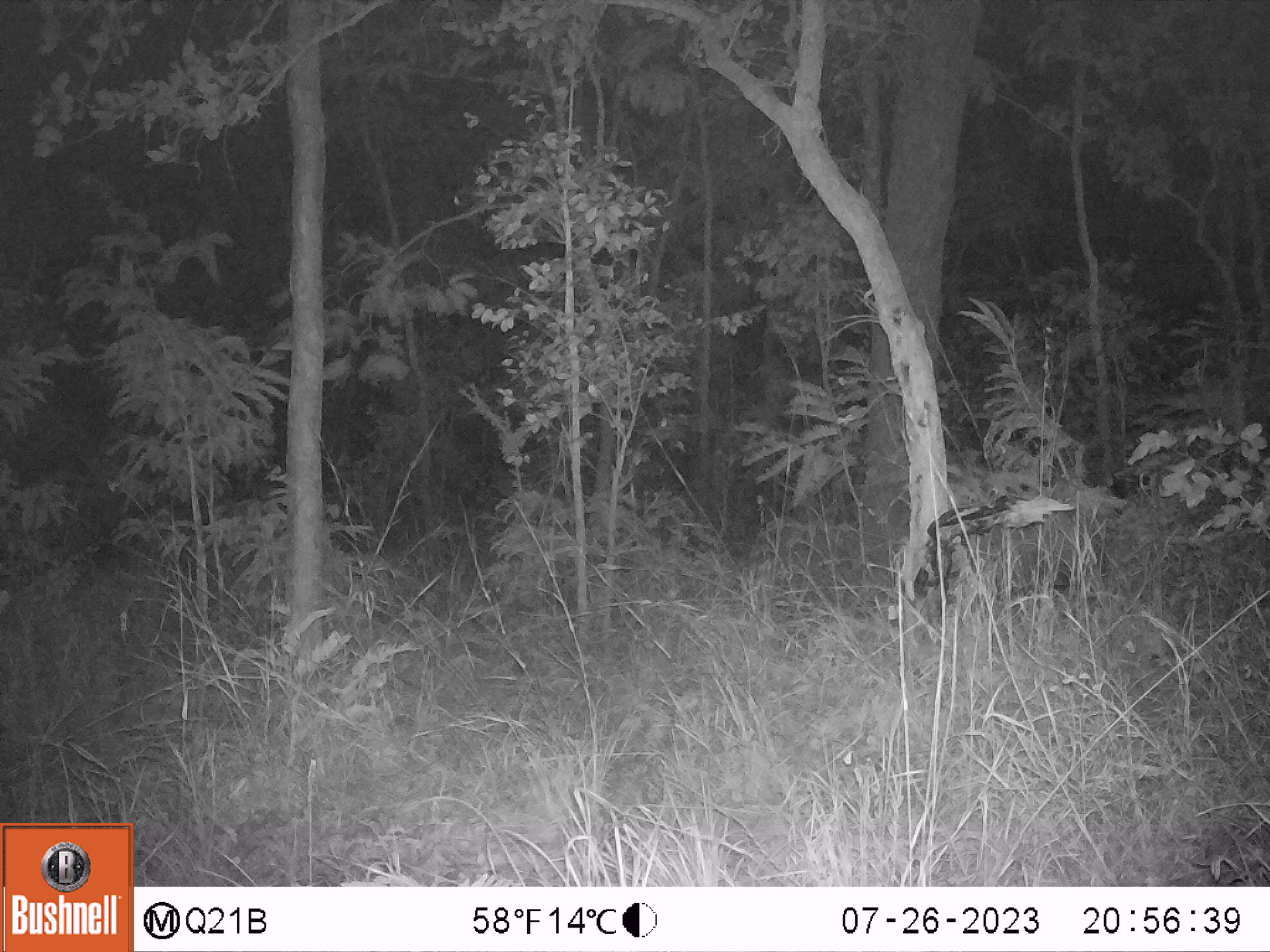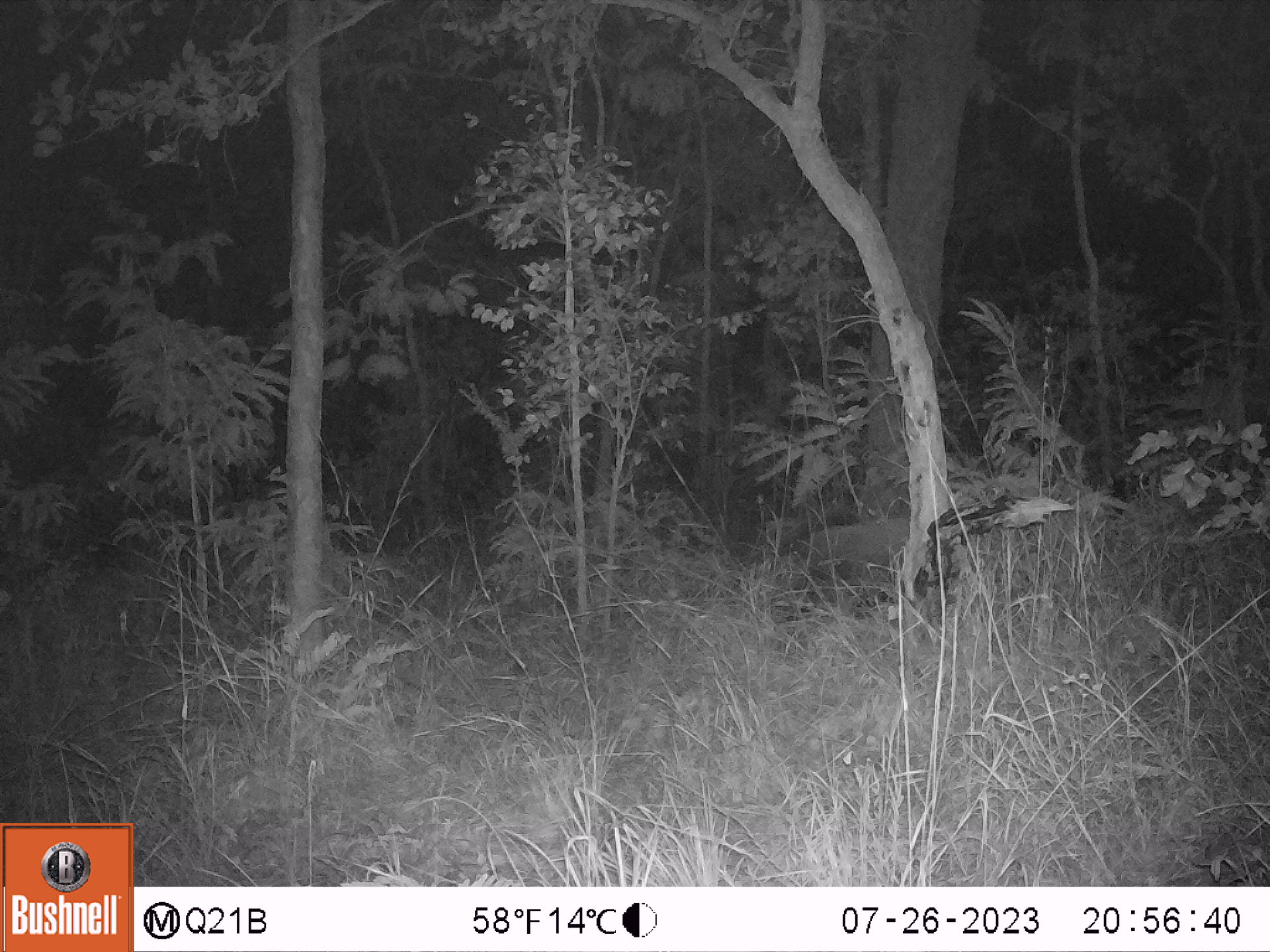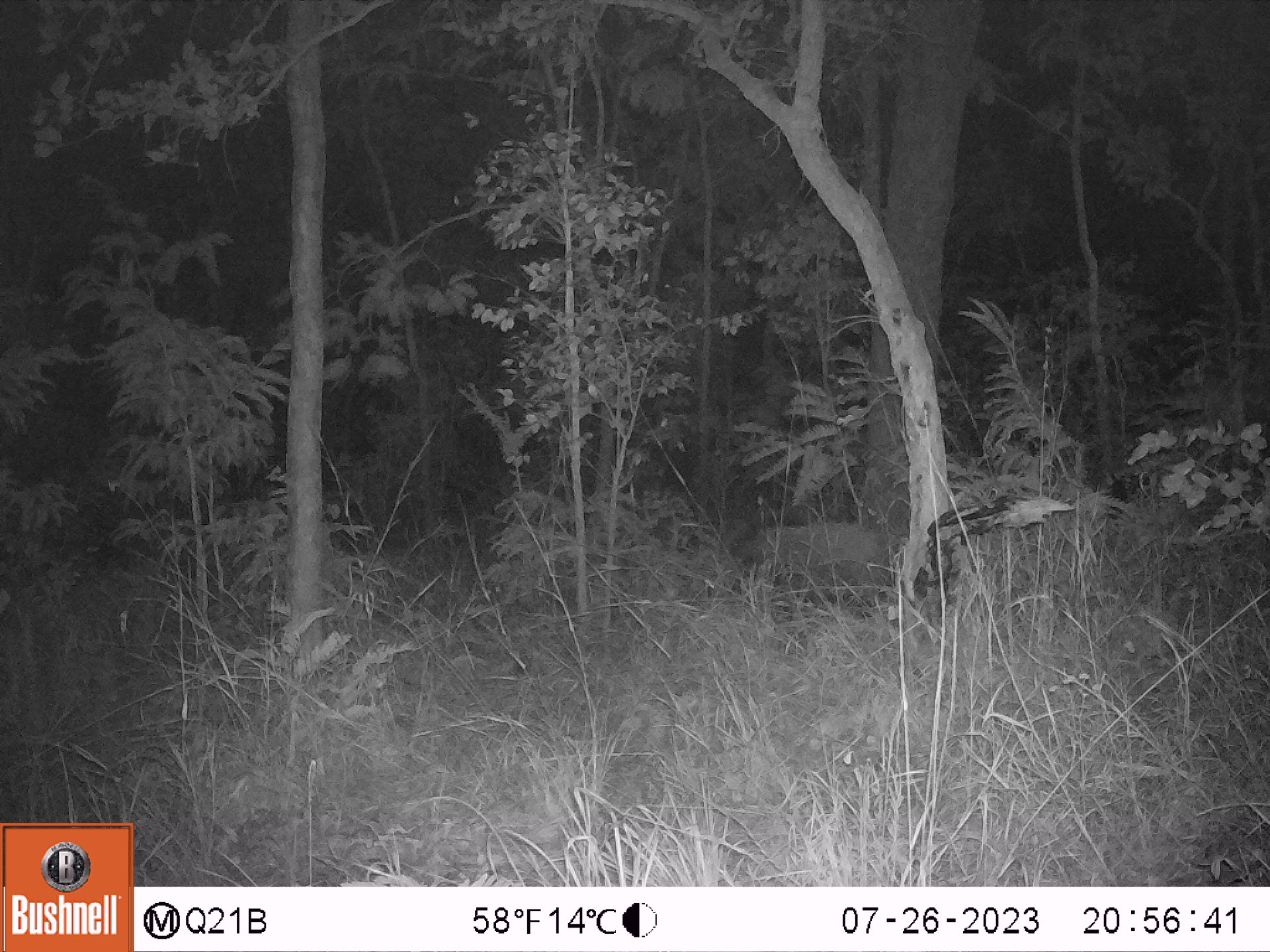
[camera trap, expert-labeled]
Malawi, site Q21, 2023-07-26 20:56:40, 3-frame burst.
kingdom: Animalia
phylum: Chordata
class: Mammalia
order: Artiodactyla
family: Suidae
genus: Potamochoerus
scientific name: Potamochoerus larvatus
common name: bushpig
Bushpig (Potamochoerus larvatus), count 1.